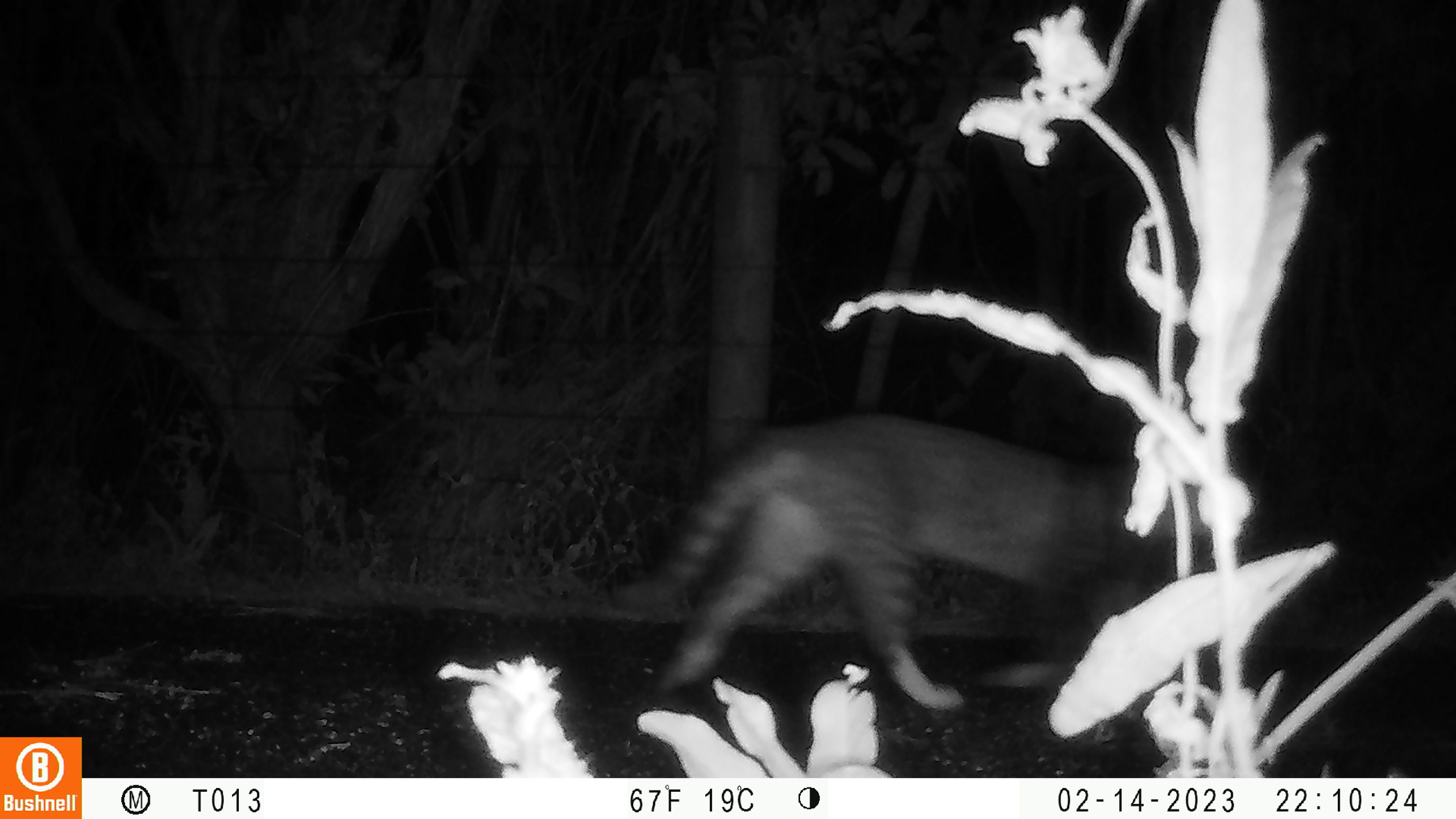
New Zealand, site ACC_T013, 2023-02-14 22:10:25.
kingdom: Animalia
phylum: Chordata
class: Mammalia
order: Carnivora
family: Felidae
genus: Felis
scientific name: Felis catus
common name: domestic cat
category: cat